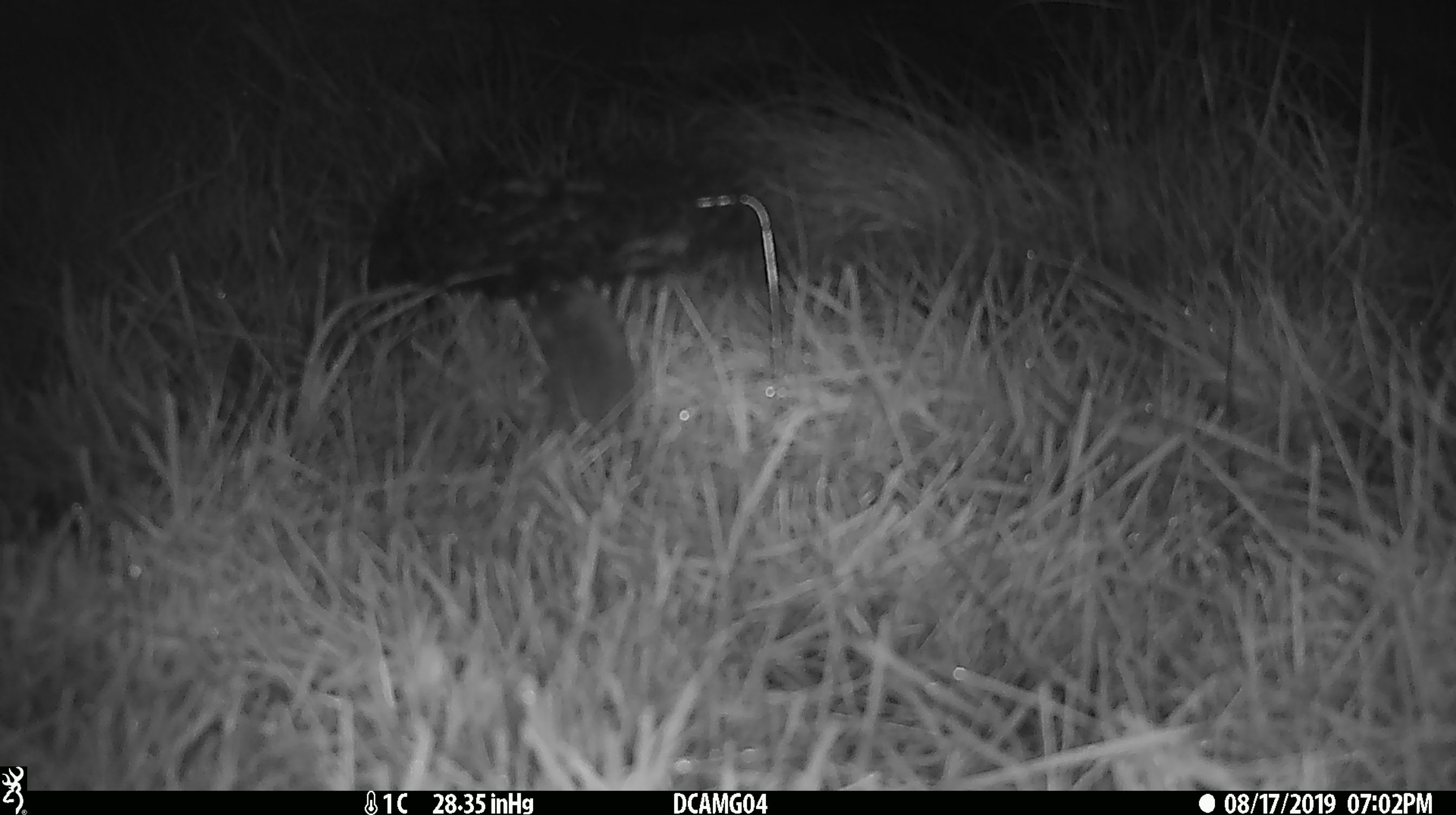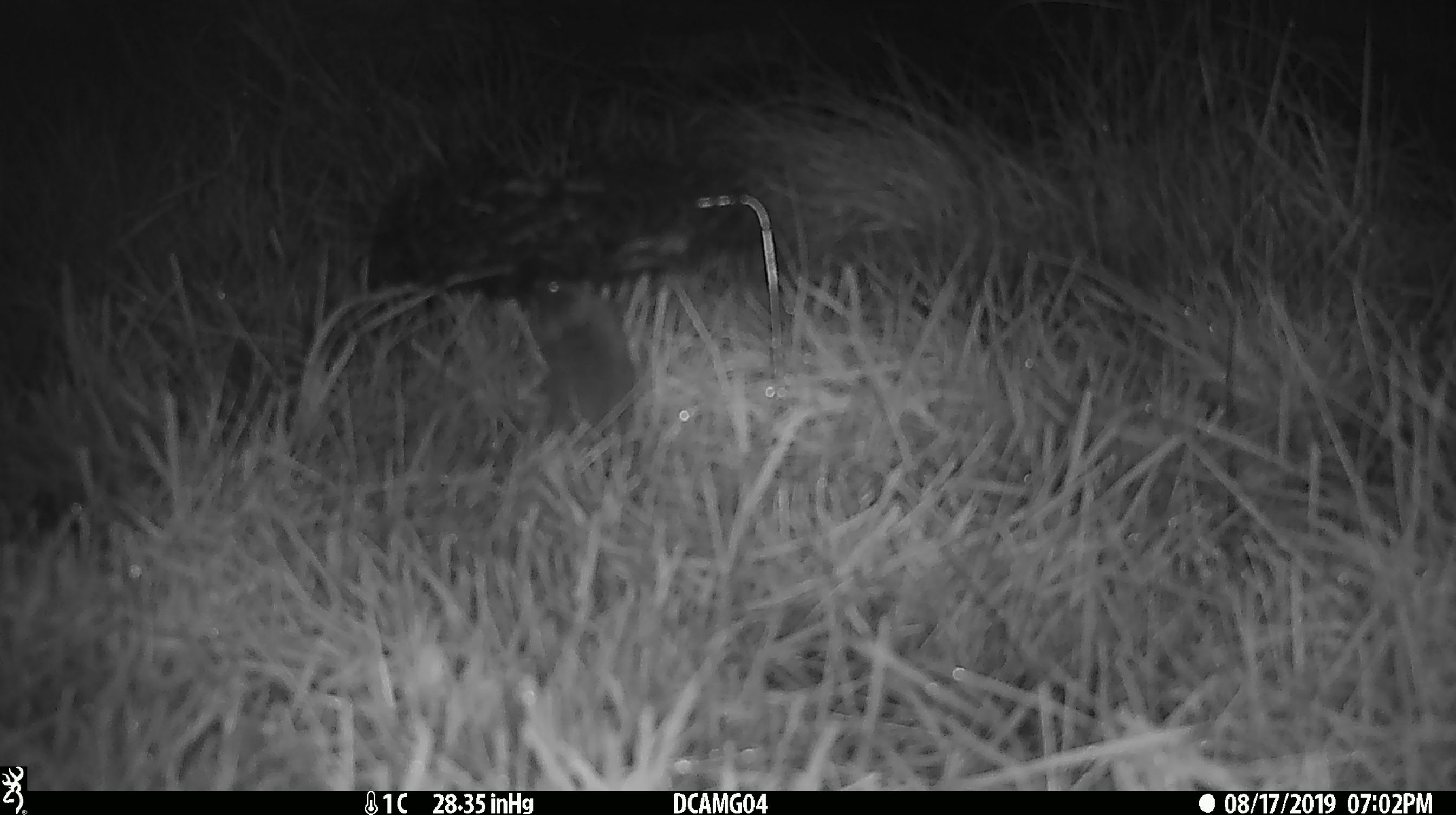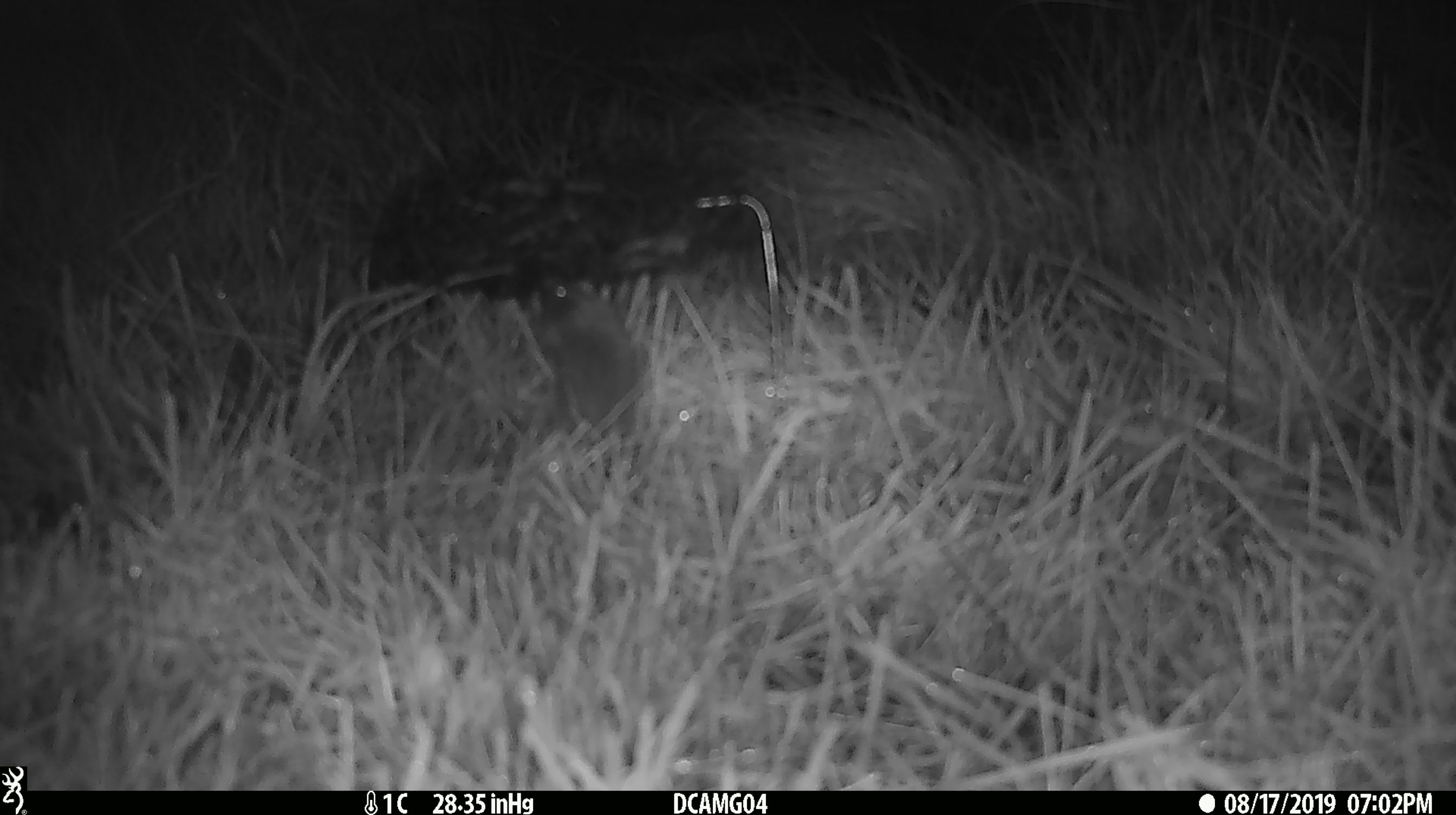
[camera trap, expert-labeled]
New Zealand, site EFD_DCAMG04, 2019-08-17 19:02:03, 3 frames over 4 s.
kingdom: Animalia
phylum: Chordata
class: Mammalia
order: Rodentia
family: Muridae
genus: Mus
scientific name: Mus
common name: mouse